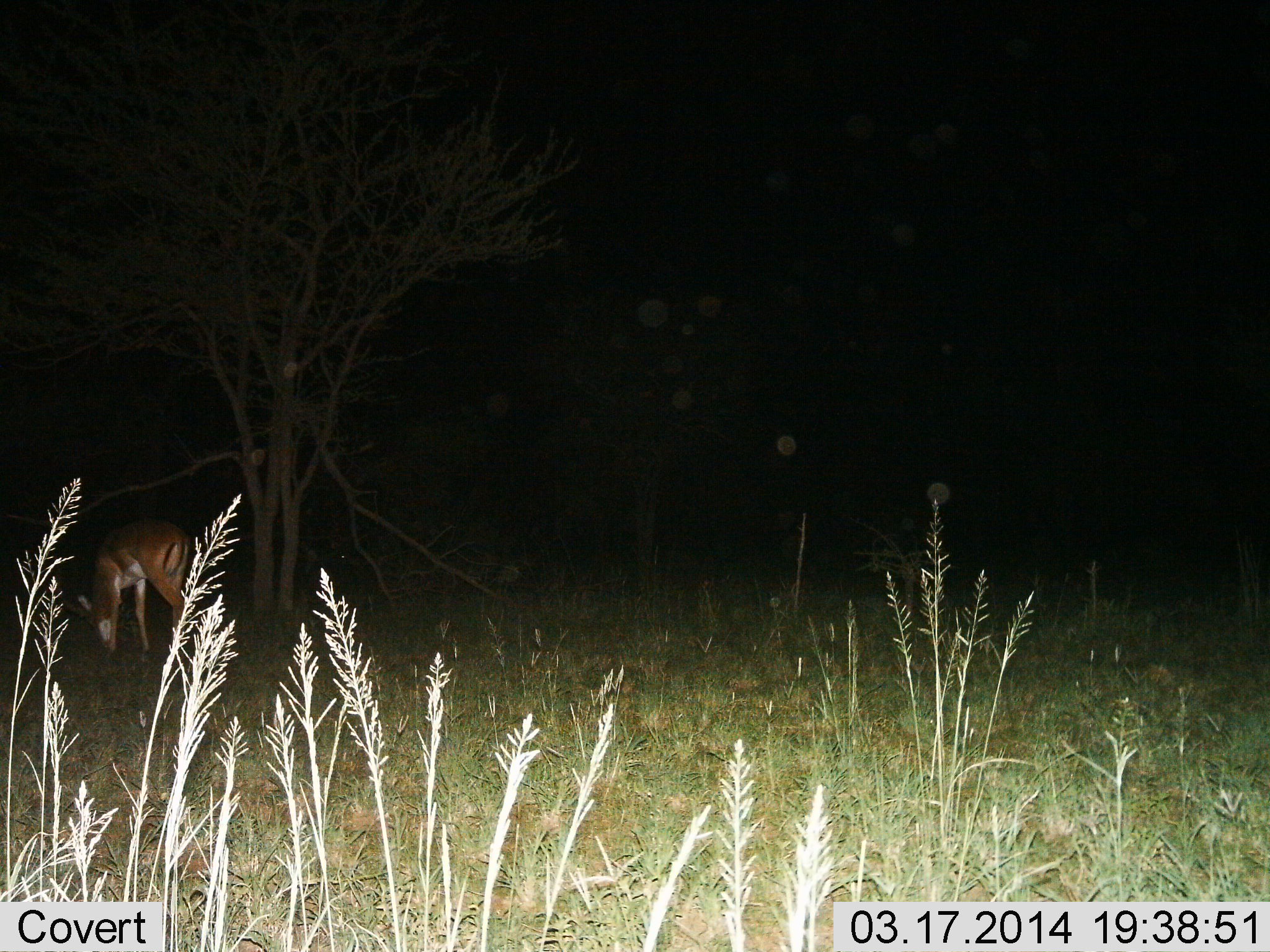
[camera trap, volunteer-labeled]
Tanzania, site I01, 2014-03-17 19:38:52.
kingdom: Animalia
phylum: Chordata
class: Mammalia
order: Artiodactyla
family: Bovidae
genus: Aepyceros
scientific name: Aepyceros melampus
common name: impala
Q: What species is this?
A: Impala (Aepyceros melampus).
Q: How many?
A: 1.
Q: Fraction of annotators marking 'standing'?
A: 10%.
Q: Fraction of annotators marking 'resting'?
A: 0%.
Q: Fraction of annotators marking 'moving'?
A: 0%.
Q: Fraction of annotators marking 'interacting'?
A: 0%.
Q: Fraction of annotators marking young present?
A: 0%.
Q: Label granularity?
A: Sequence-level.